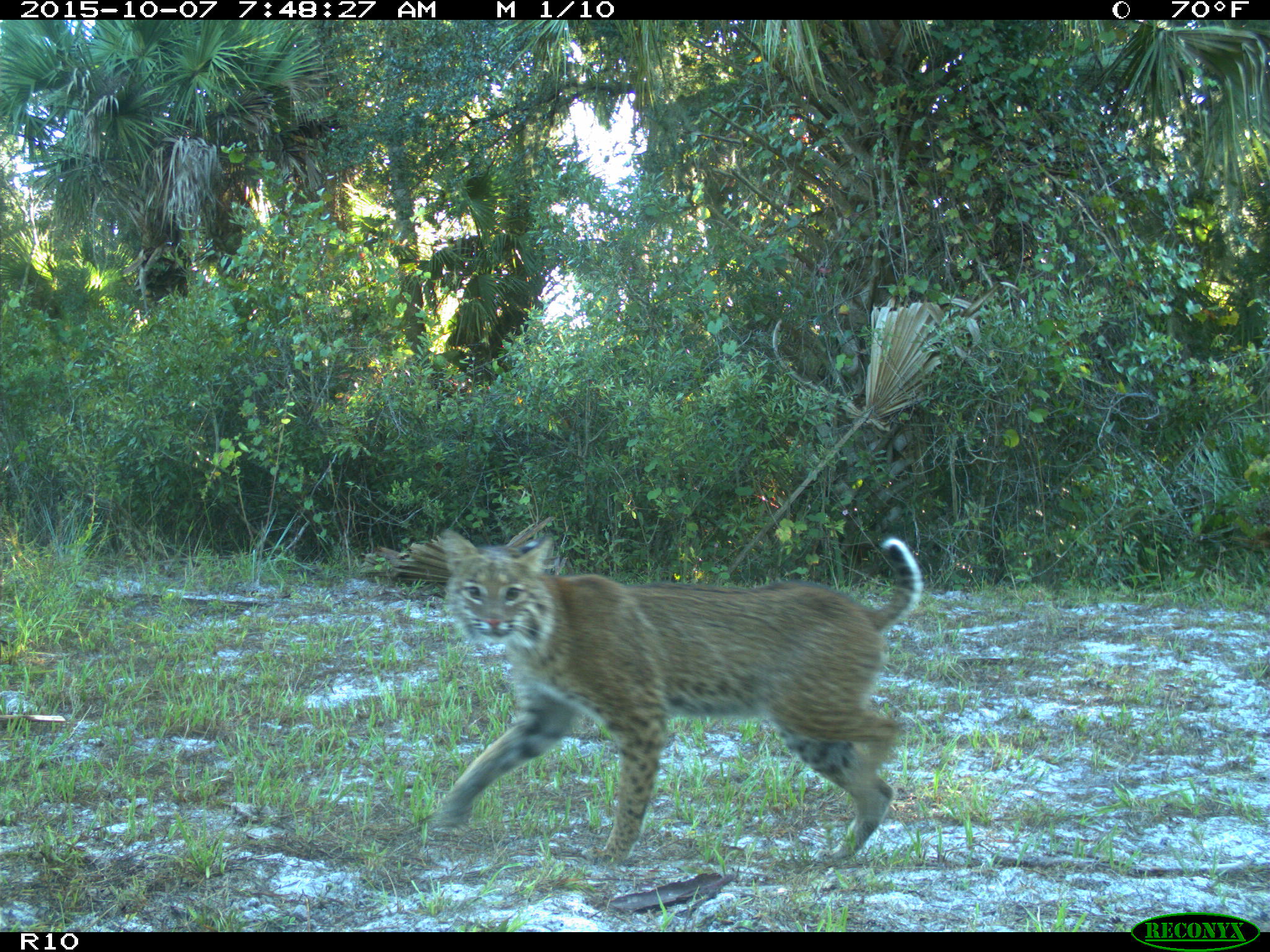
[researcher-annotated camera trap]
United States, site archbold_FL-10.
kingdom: Animalia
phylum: Chordata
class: Mammalia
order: Carnivora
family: Felidae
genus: Lynx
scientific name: Lynx rufus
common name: bobcat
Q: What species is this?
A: Lynx rufus (bobcat).